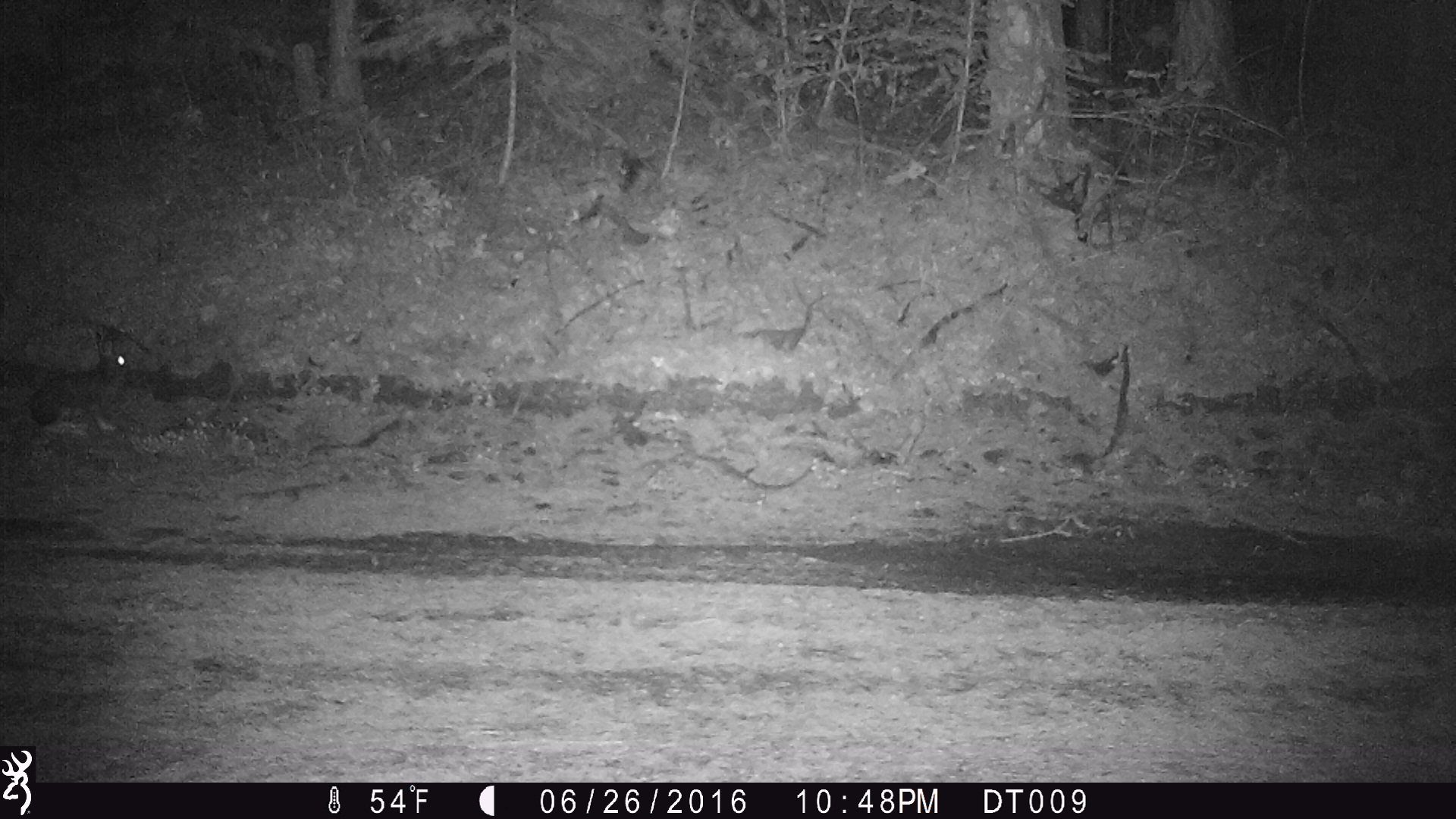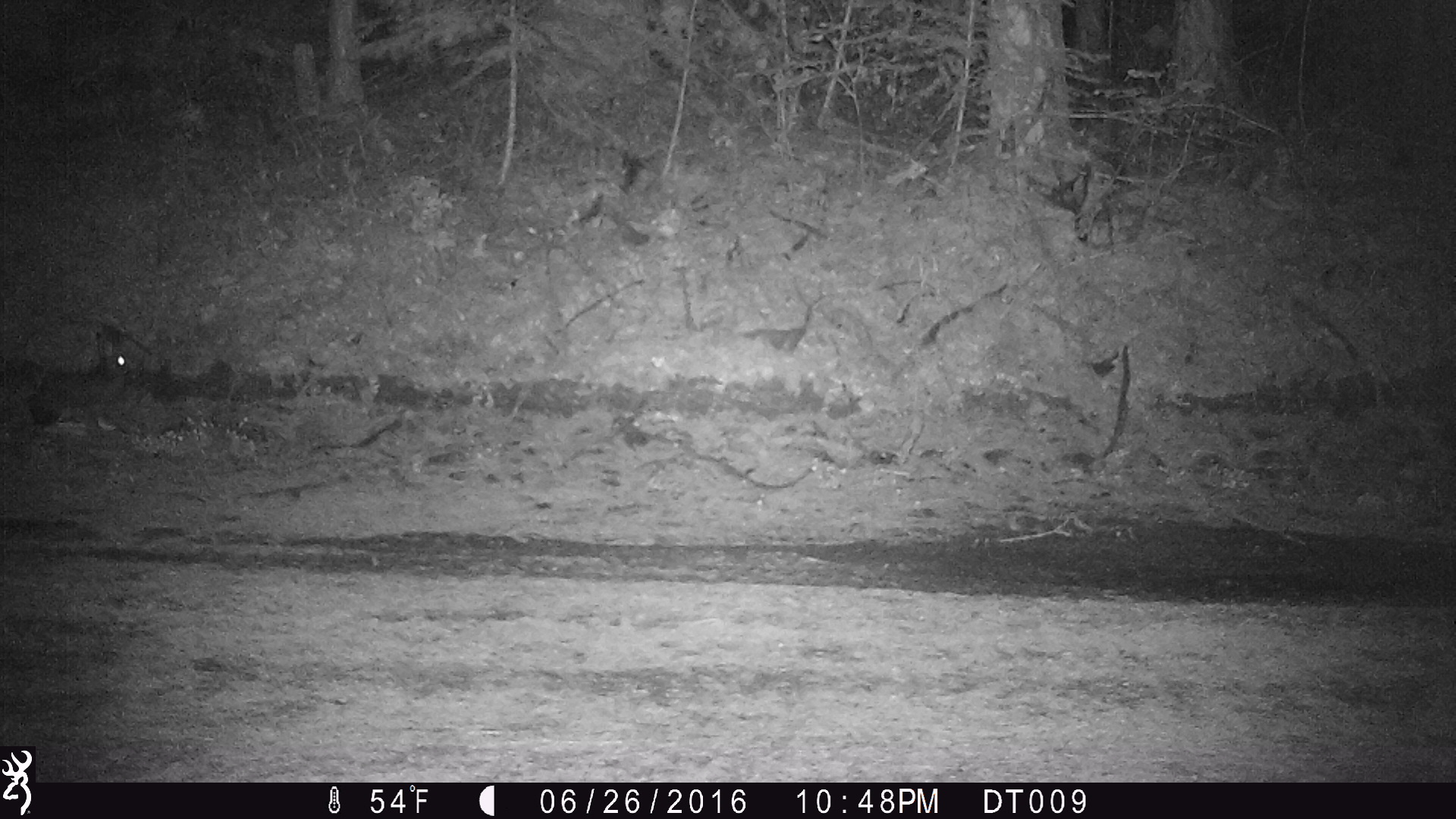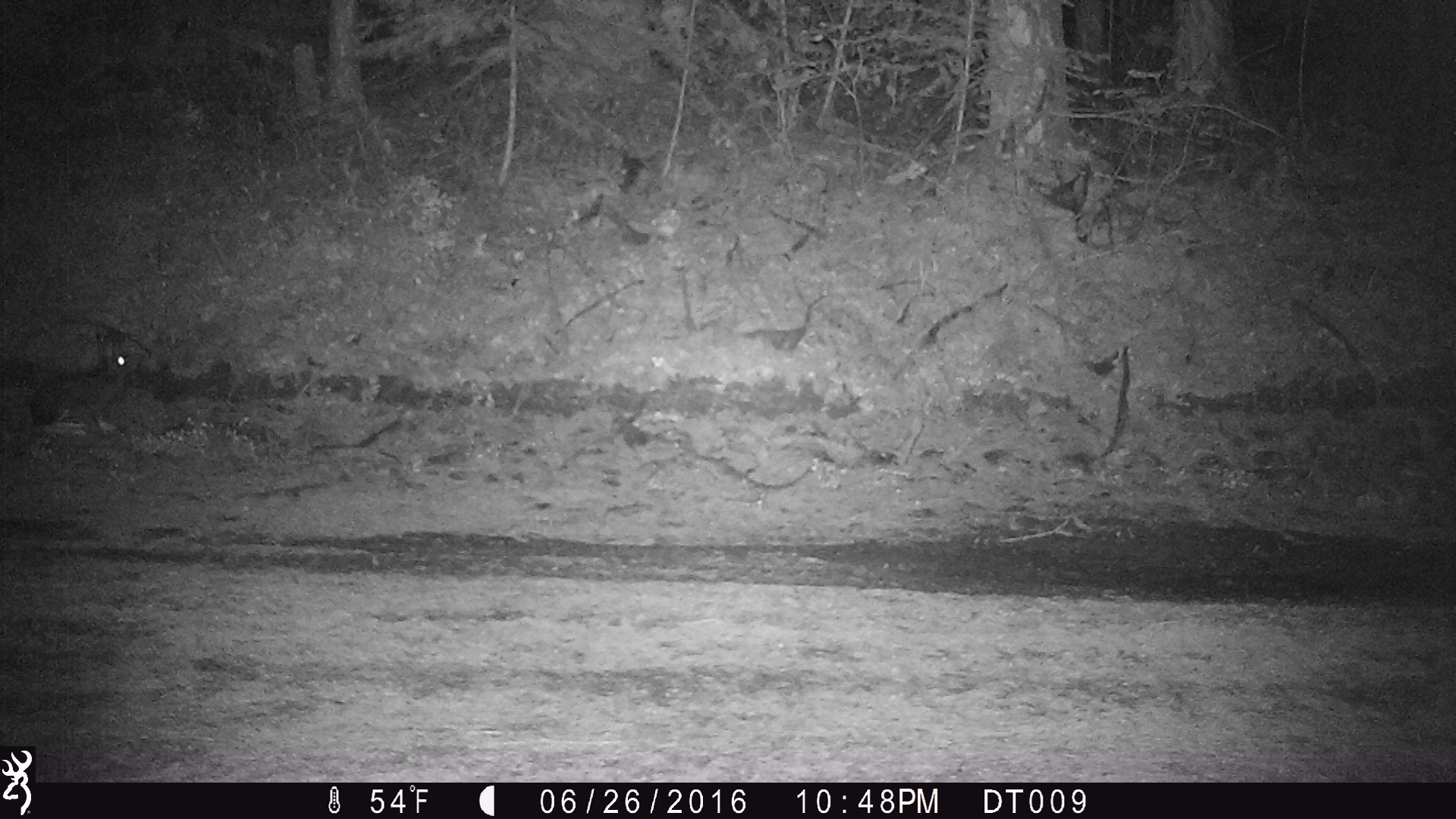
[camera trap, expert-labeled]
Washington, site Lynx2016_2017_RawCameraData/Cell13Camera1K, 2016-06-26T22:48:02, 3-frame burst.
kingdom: Animalia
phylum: Chordata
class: Mammalia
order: Lagomorpha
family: Leporidae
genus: Lepus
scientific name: Lepus americanus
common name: snowshoe hare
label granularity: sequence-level